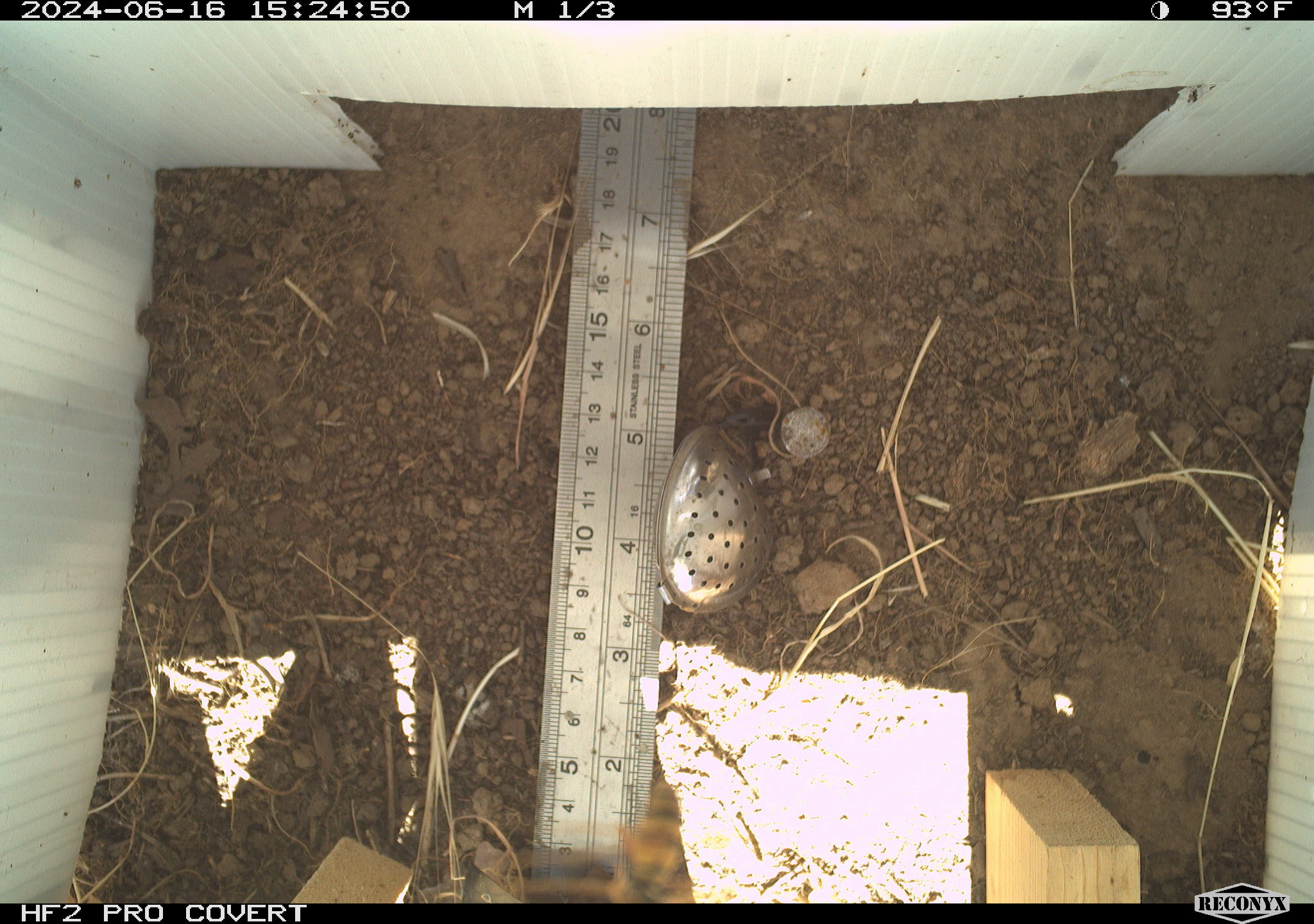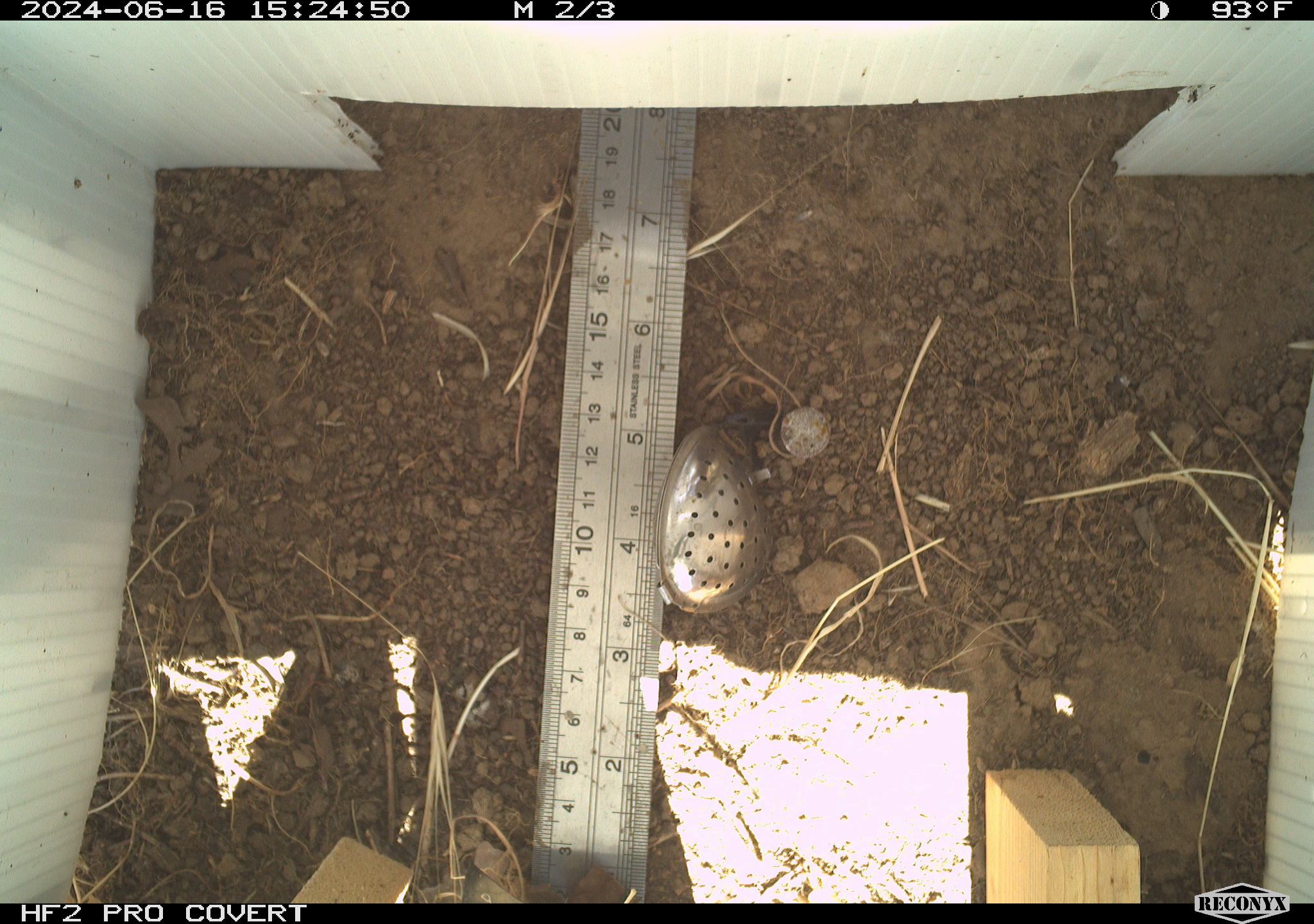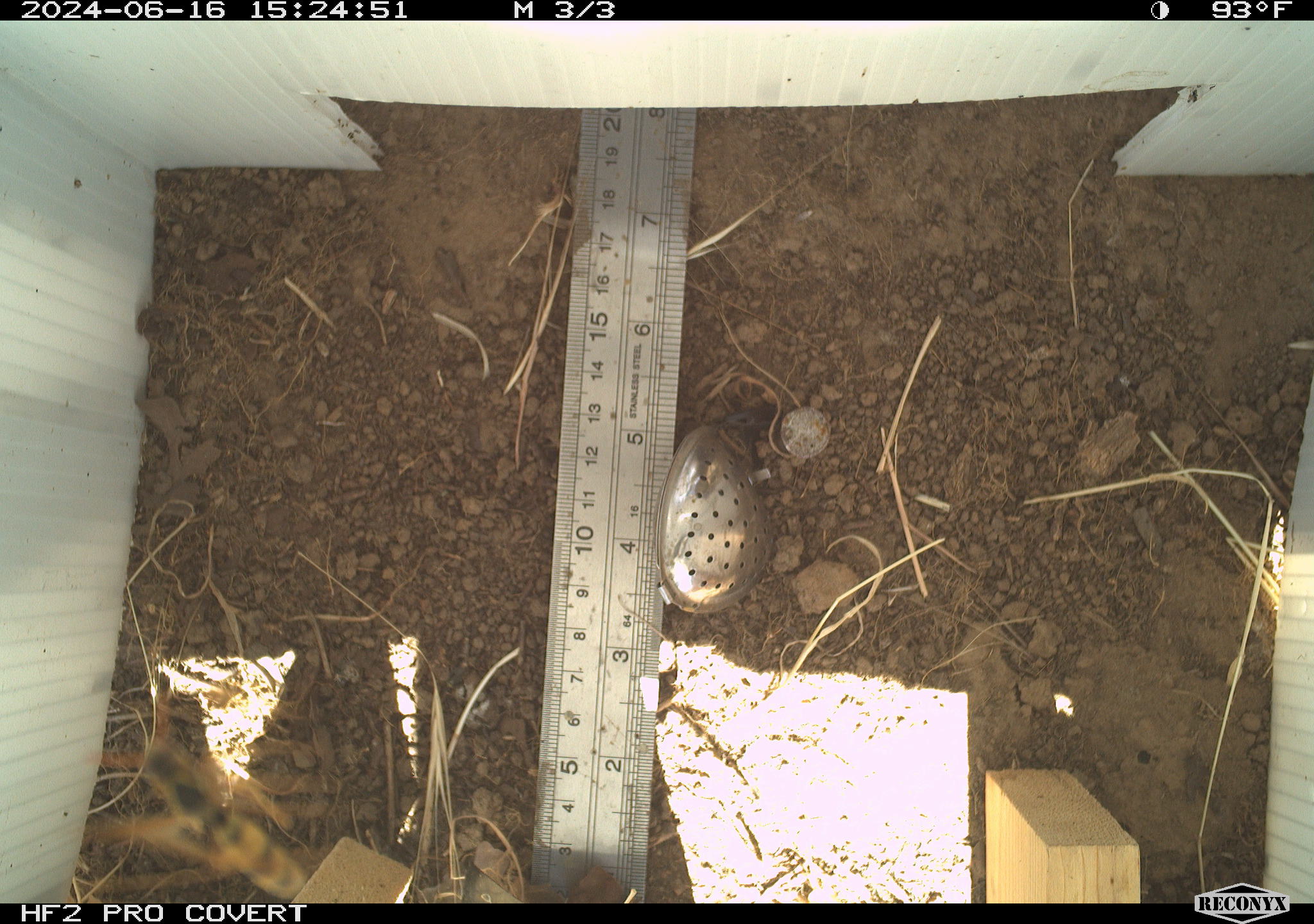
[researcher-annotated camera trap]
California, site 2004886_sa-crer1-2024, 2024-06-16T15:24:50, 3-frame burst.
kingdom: Animalia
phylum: Arthropoda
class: Insecta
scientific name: Insecta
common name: insect